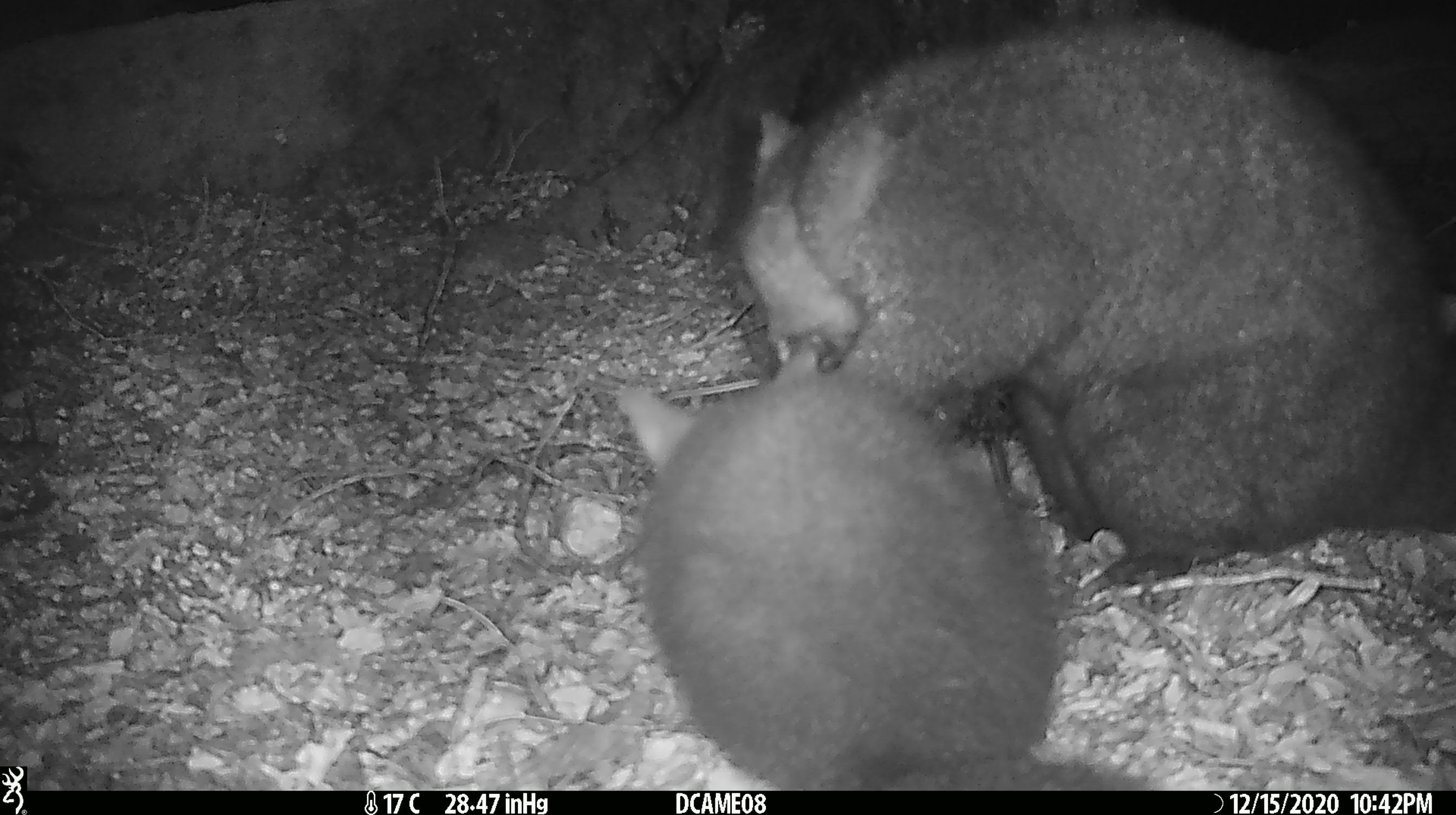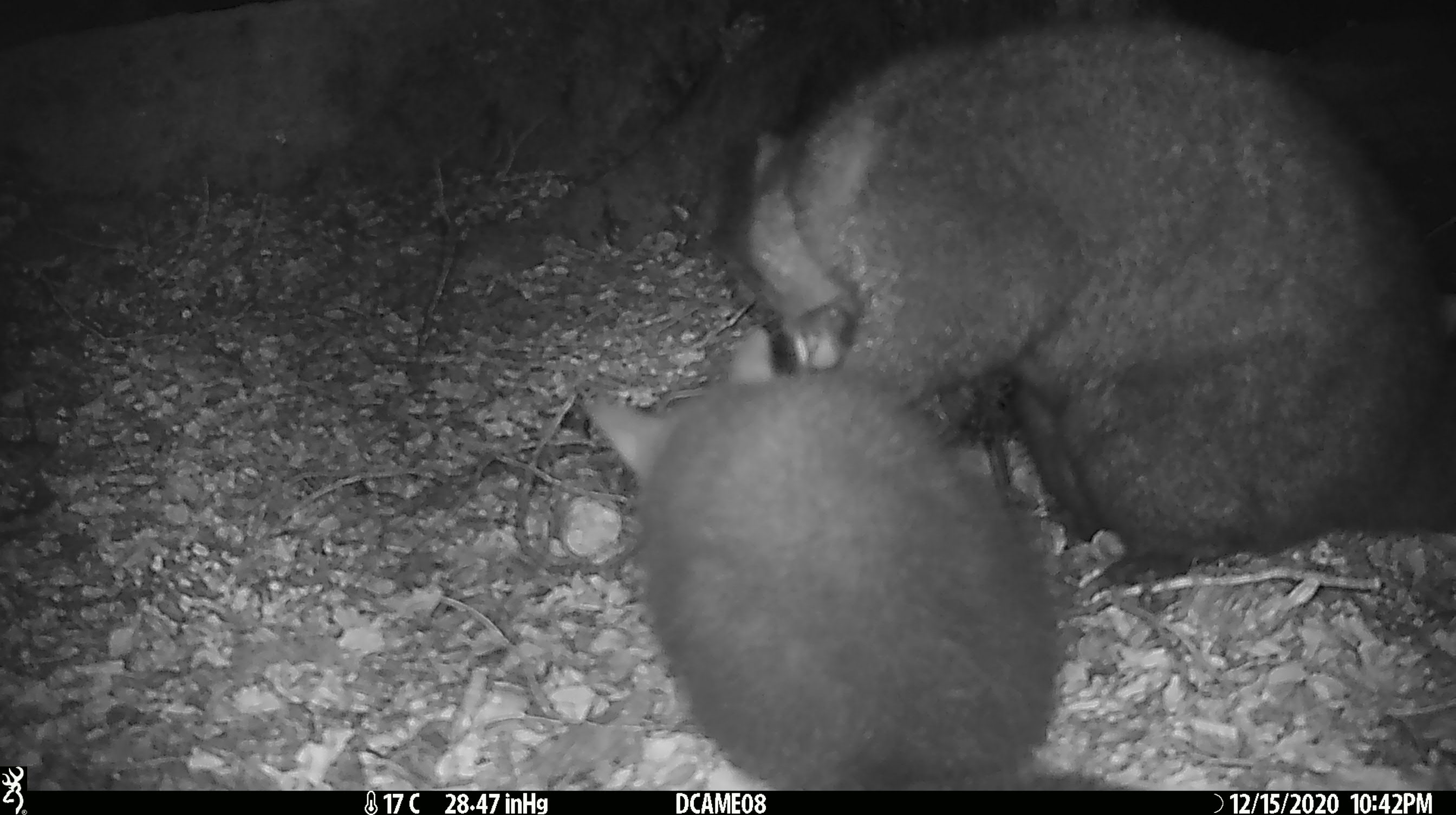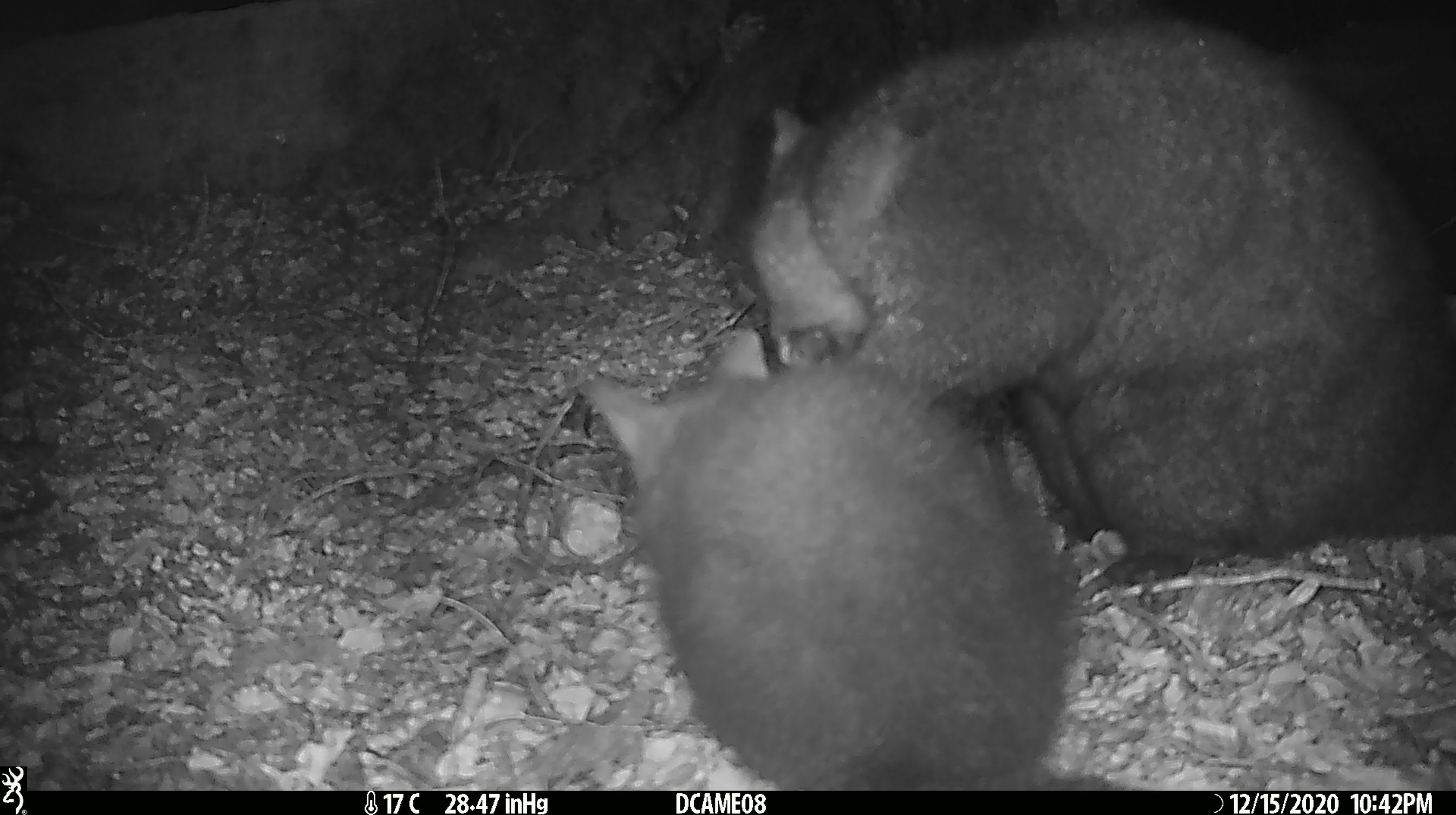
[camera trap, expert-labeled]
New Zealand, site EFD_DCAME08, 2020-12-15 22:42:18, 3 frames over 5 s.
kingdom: Animalia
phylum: Chordata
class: Mammalia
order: Diprotodontia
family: Phalangeridae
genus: Trichosurus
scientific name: Trichosurus vulpecula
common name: common brushtail possum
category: possum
Possum (common brushtail possum) (Trichosurus vulpecula).